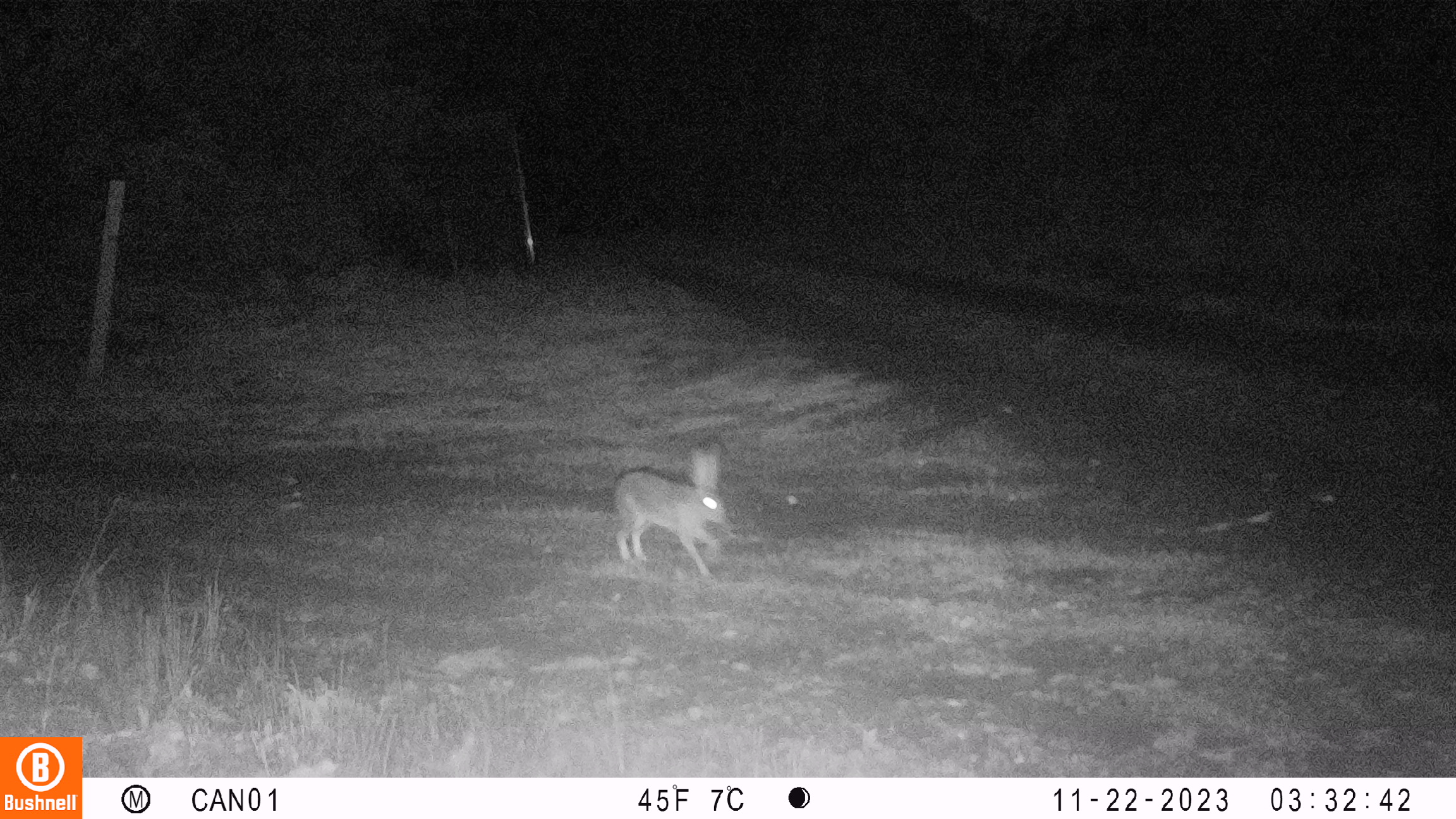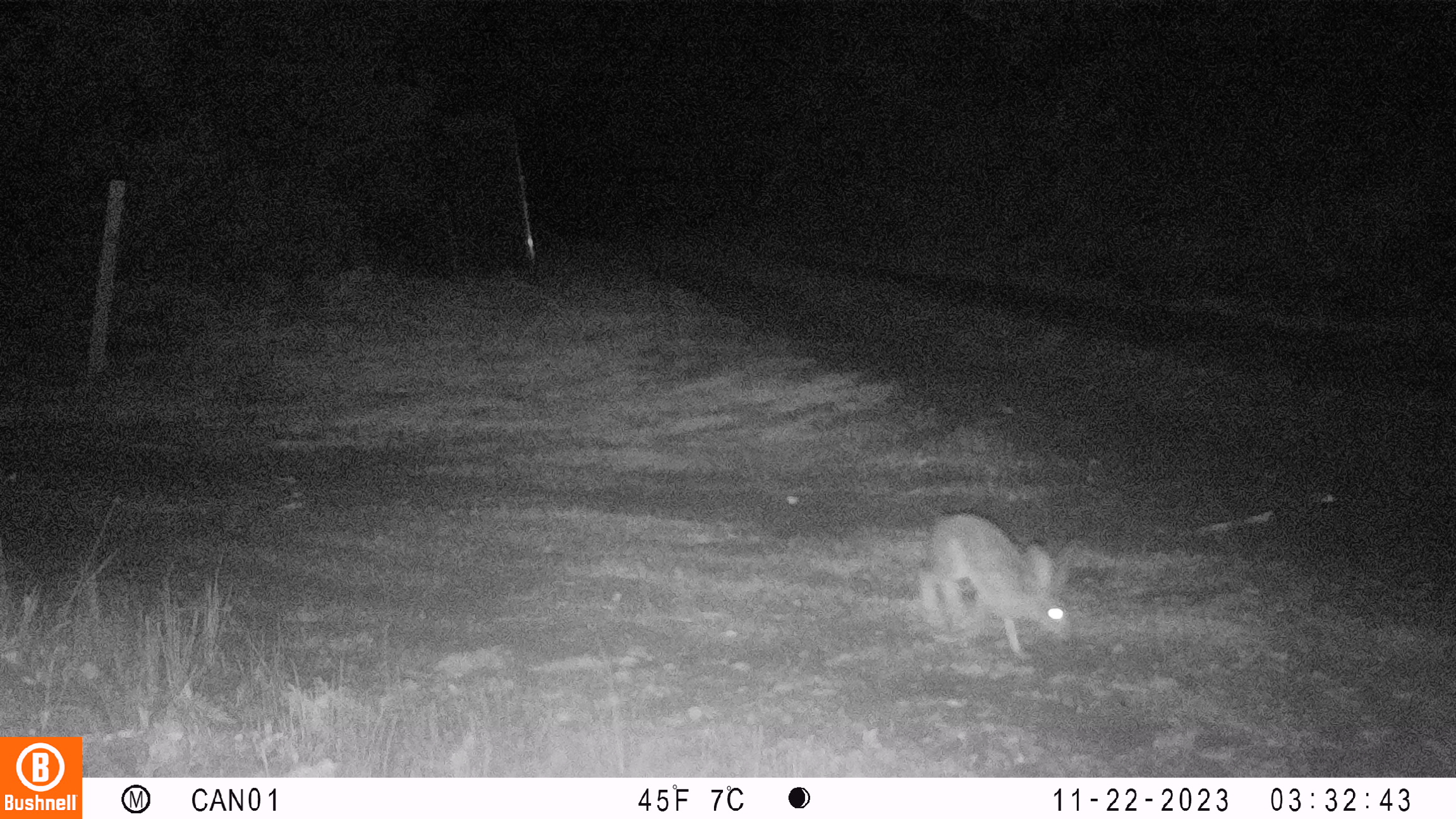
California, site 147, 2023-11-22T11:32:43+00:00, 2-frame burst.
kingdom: Animalia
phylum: Chordata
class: Mammalia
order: Lagomorpha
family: Leporidae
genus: Lepus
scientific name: Lepus californicus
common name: black-tailed jackrabbit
Black-tailed jackrabbit (Lepus californicus).